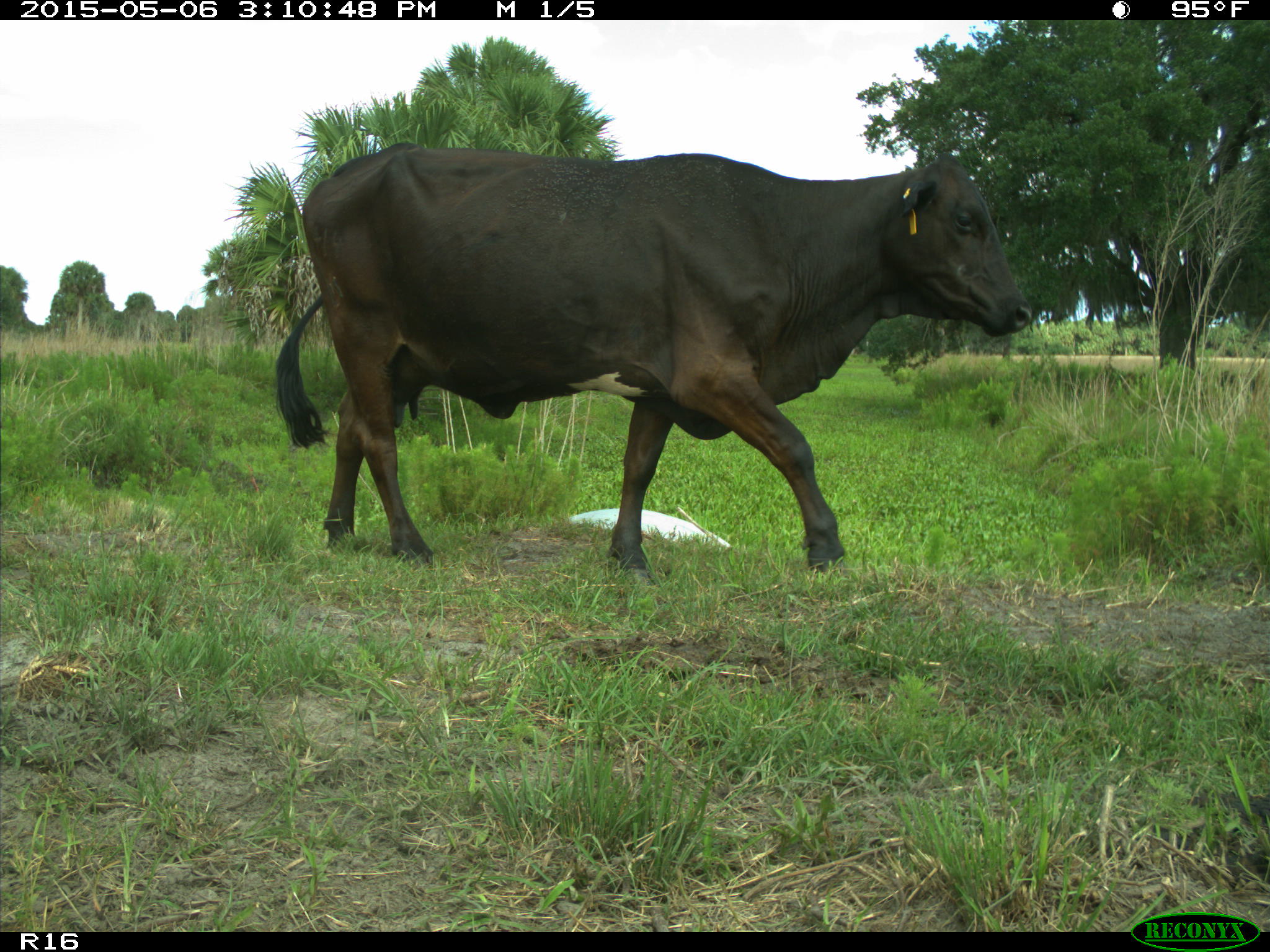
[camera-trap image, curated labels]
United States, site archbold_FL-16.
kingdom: Animalia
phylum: Chordata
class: Mammalia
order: Artiodactyla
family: Bovidae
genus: Bos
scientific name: Bos taurus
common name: domestic cow